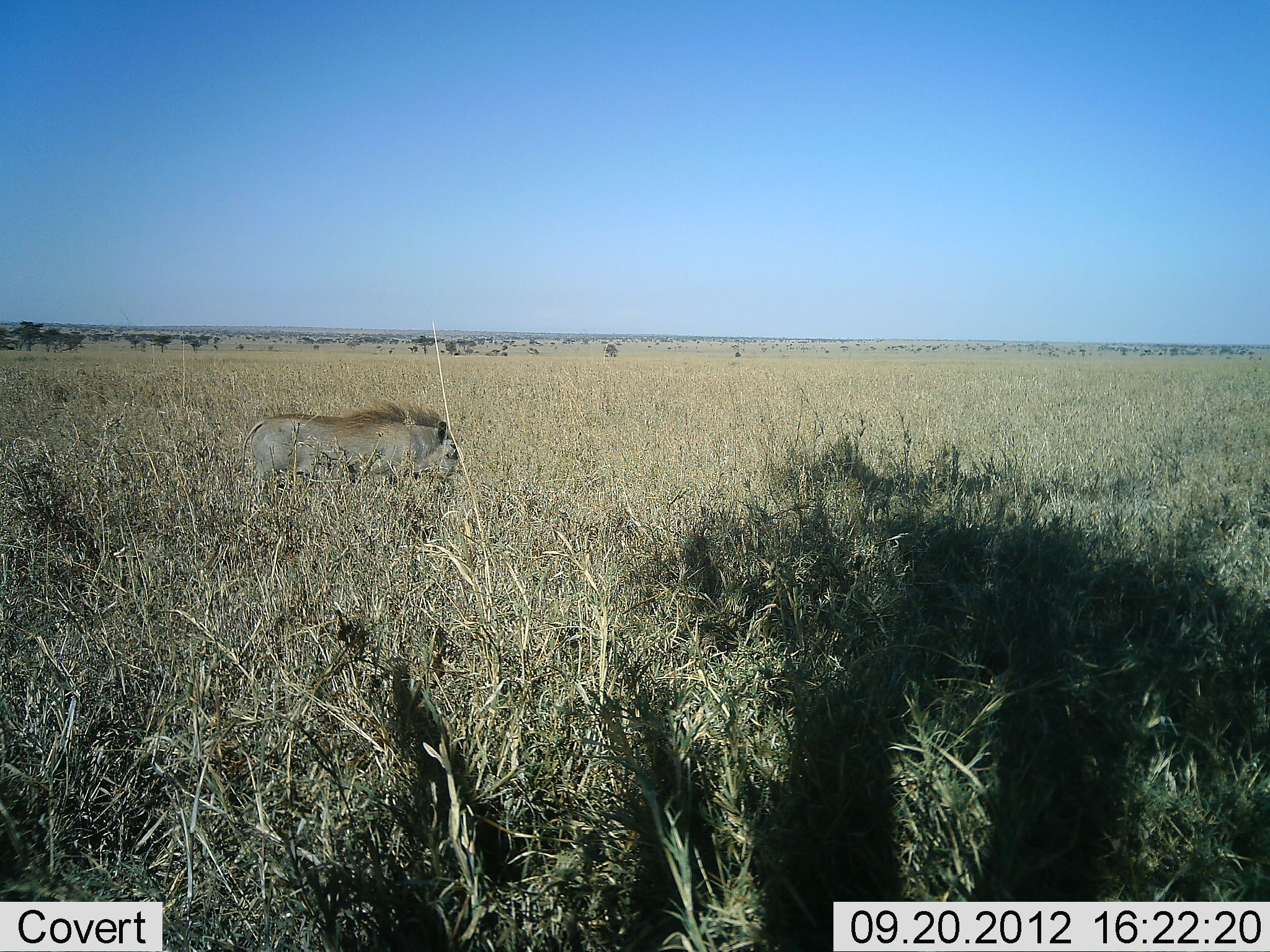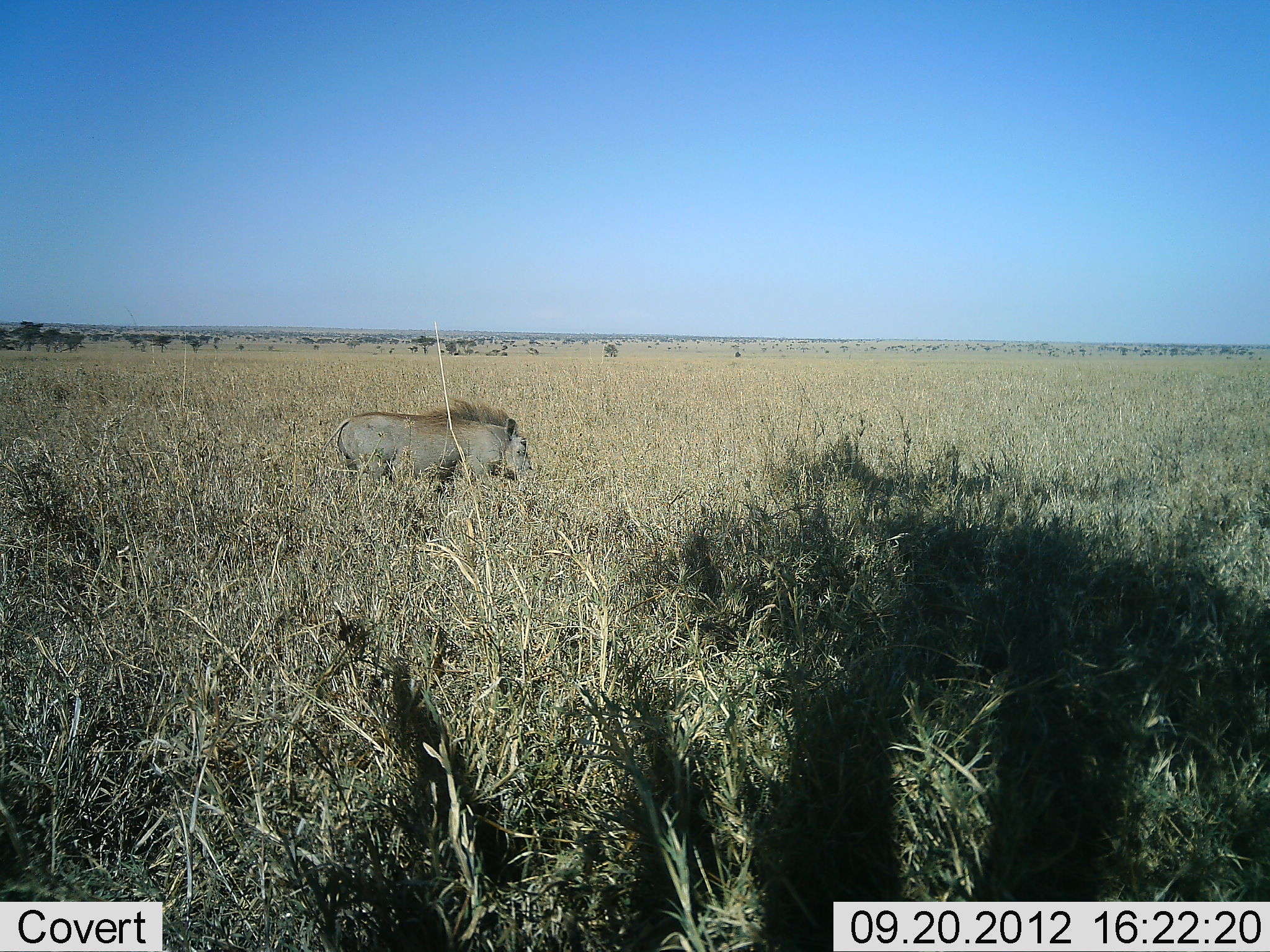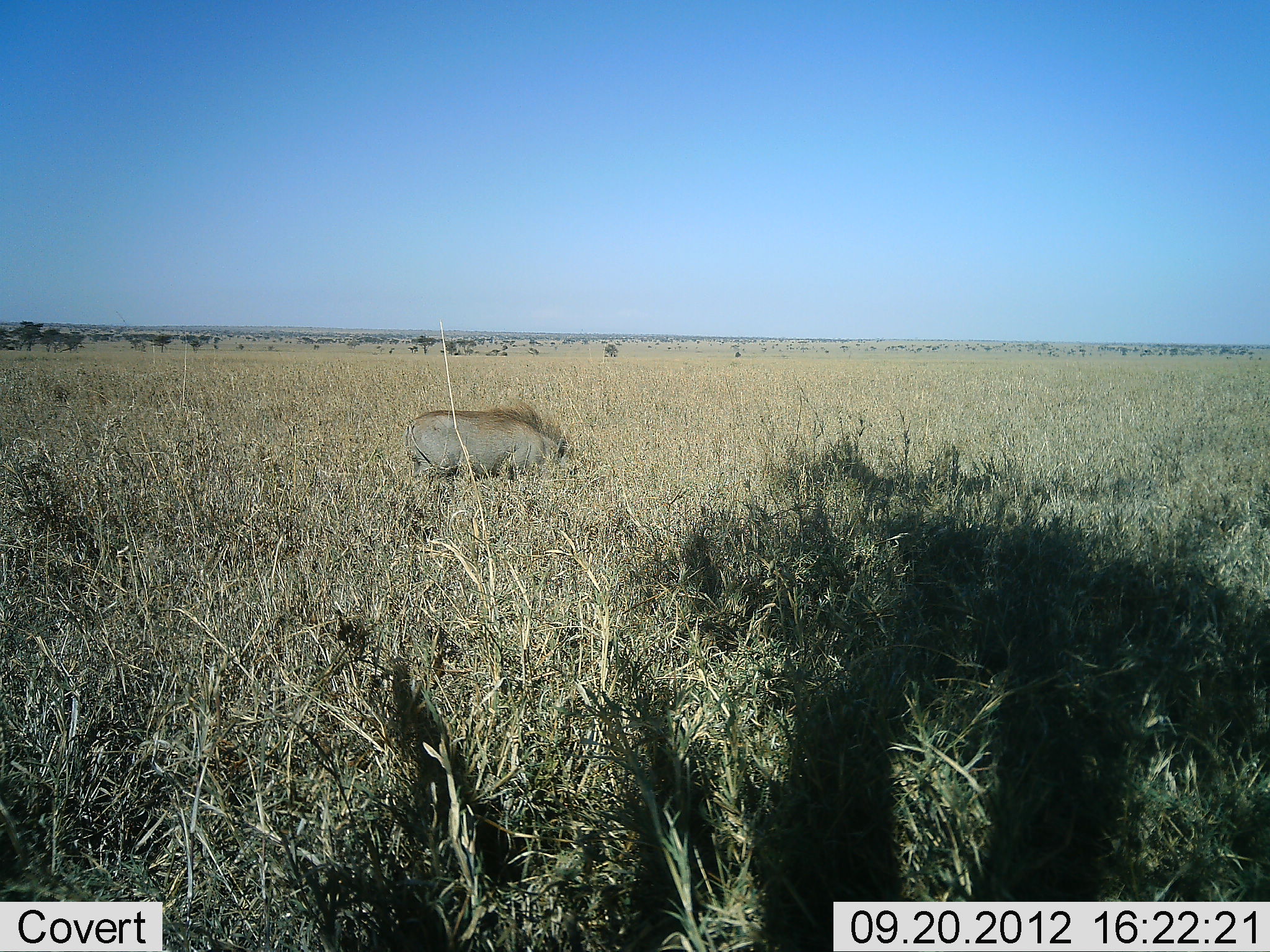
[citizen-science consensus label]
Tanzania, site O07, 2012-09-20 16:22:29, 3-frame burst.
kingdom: Animalia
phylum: Chordata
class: Mammalia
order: Artiodactyla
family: Suidae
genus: Phacochoerus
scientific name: Phacochoerus africanus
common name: warthog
Warthog (Phacochoerus africanus), count 1. Behavior (volunteer vote fractions): standing 0%, resting 0%, moving 100%, interacting 0%. Young present (vote fraction): 0%. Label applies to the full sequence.